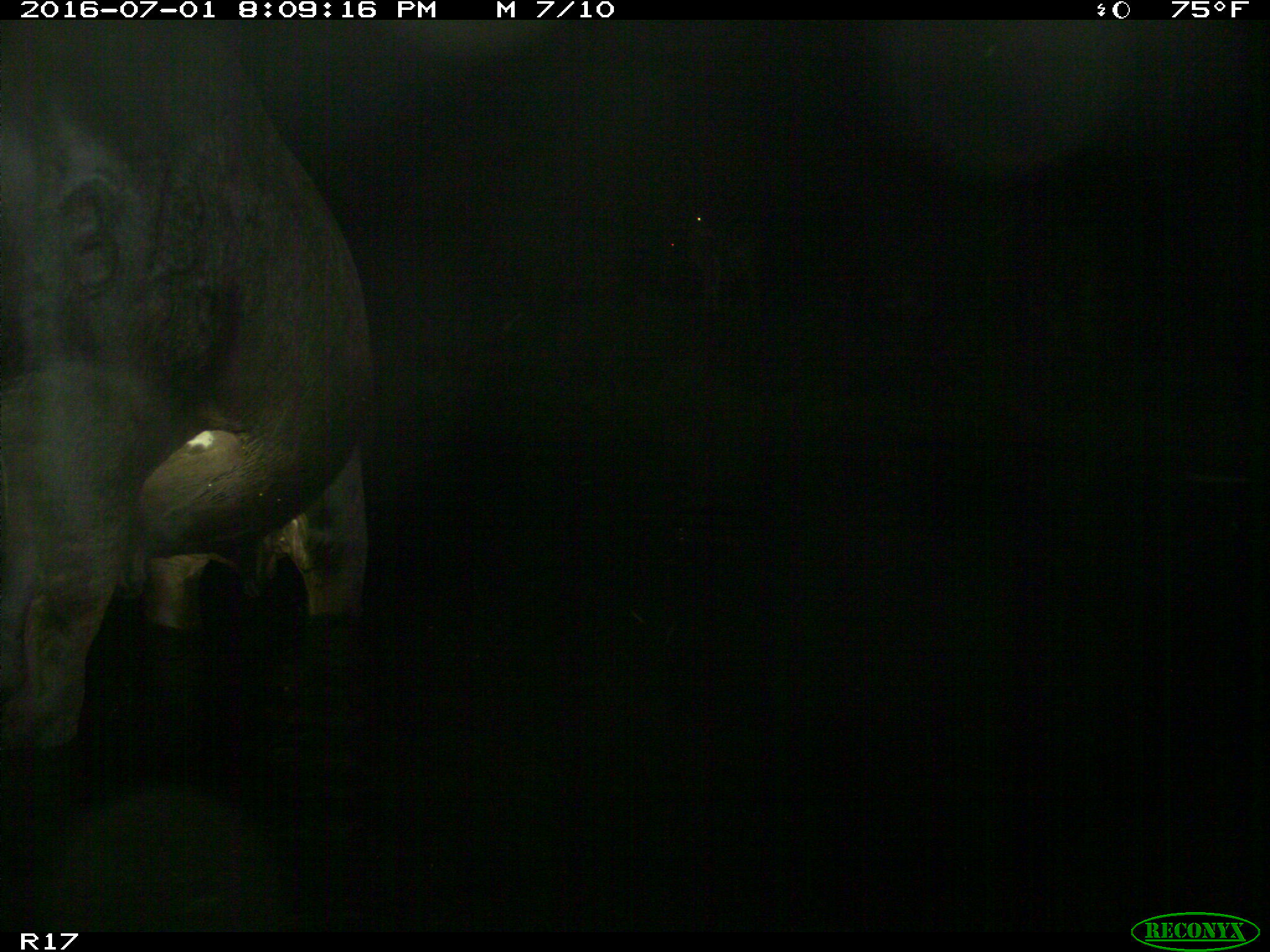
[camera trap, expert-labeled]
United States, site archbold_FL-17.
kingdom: Animalia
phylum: Chordata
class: Mammalia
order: Artiodactyla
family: Bovidae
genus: Bos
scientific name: Bos taurus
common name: domestic cow